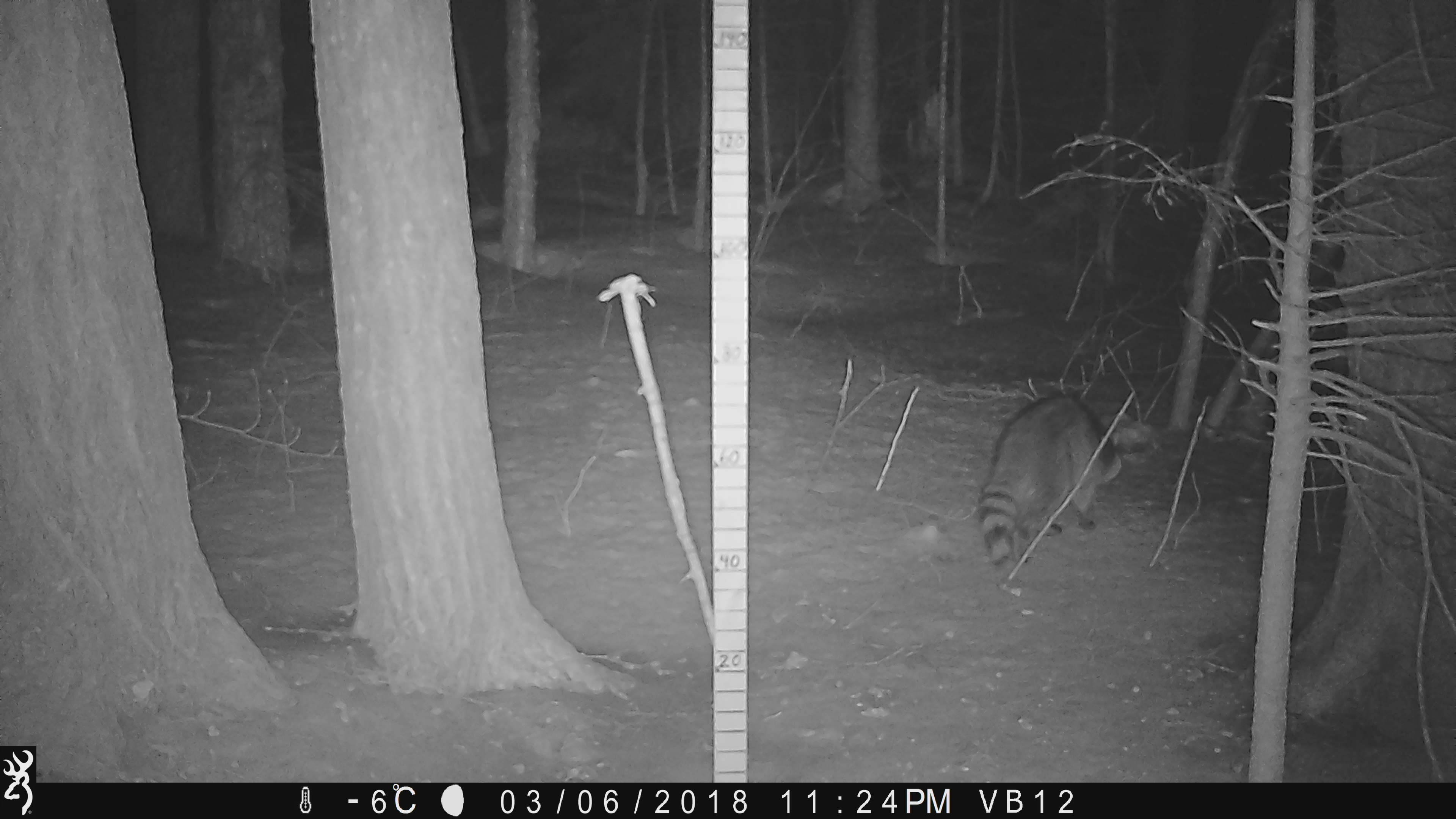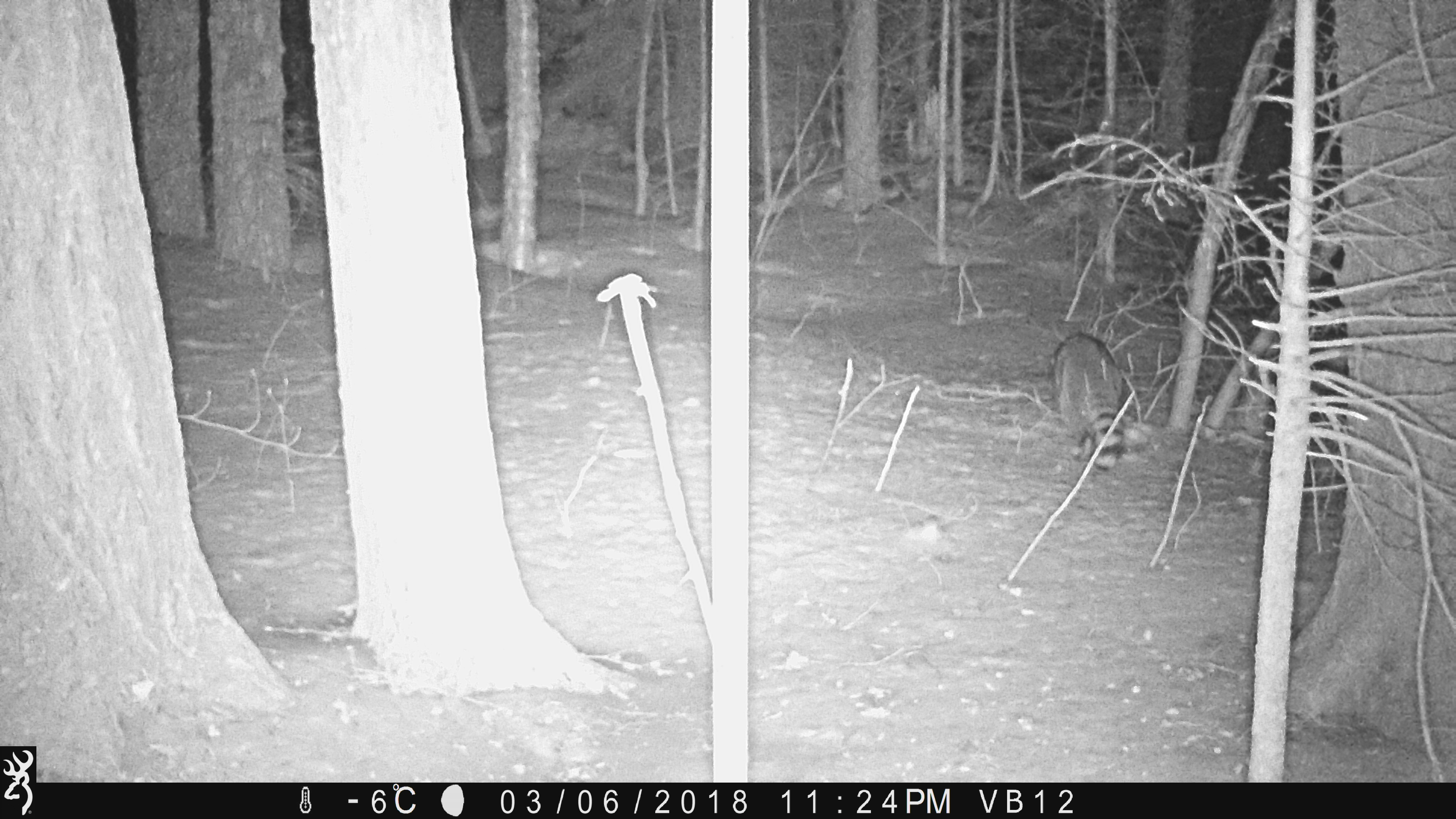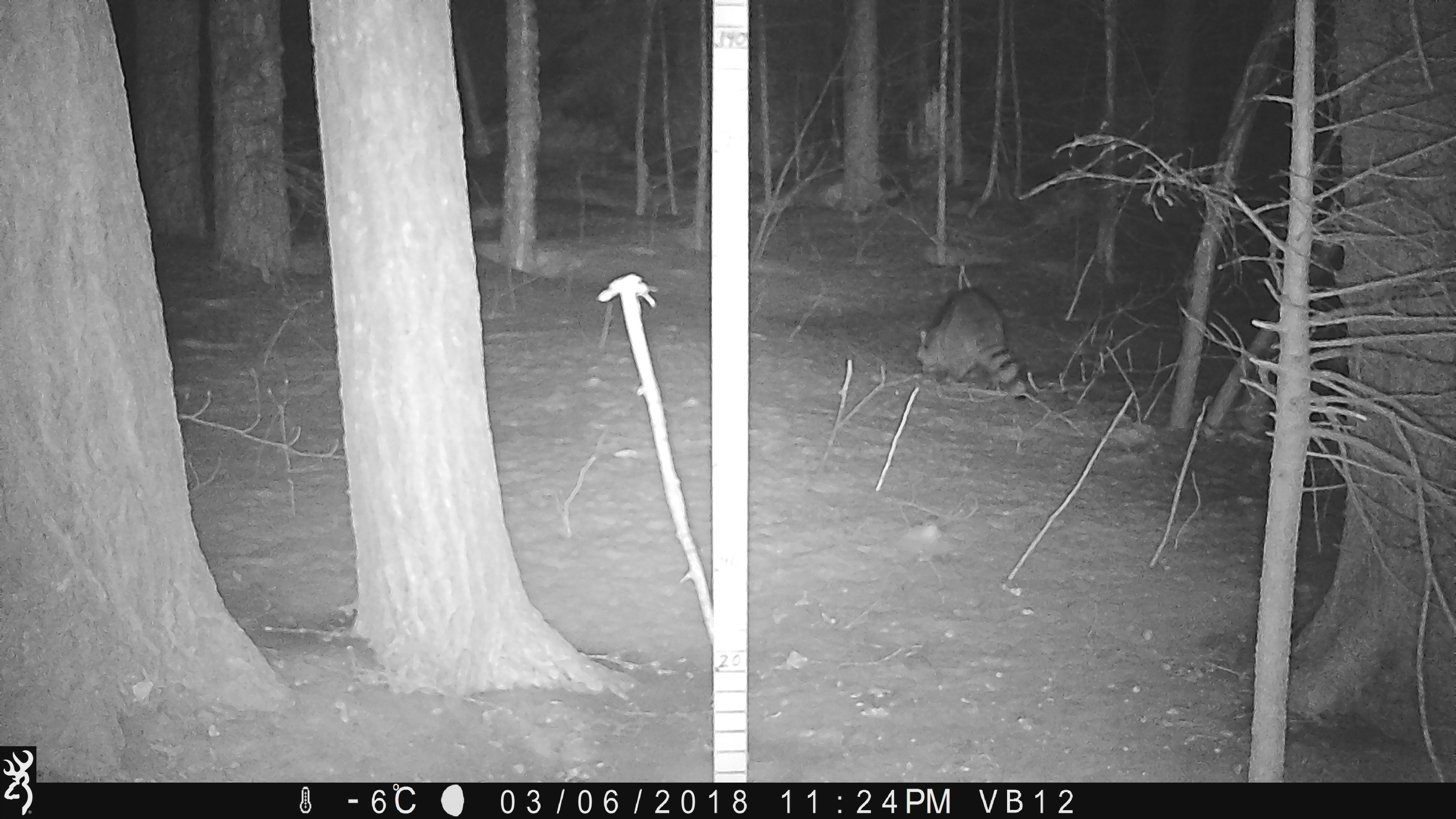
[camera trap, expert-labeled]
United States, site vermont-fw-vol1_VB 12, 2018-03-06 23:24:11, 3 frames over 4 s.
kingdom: Animalia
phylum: Chordata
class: Mammalia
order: Carnivora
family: Procyonidae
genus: Procyon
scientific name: Procyon lotor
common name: raccoon